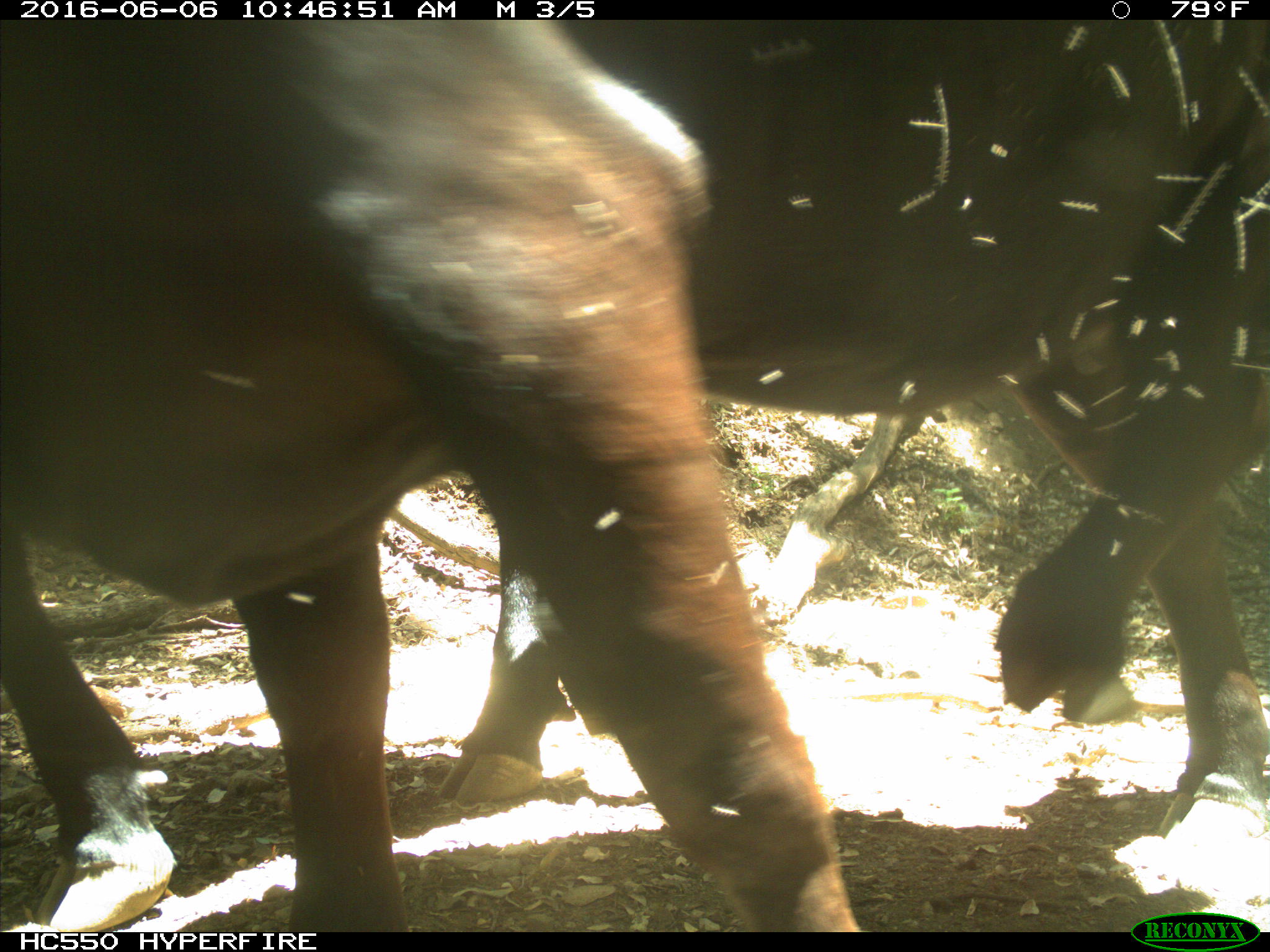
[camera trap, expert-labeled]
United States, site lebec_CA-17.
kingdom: Animalia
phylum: Chordata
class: Mammalia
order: Artiodactyla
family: Bovidae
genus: Bos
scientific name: Bos taurus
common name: domestic cow